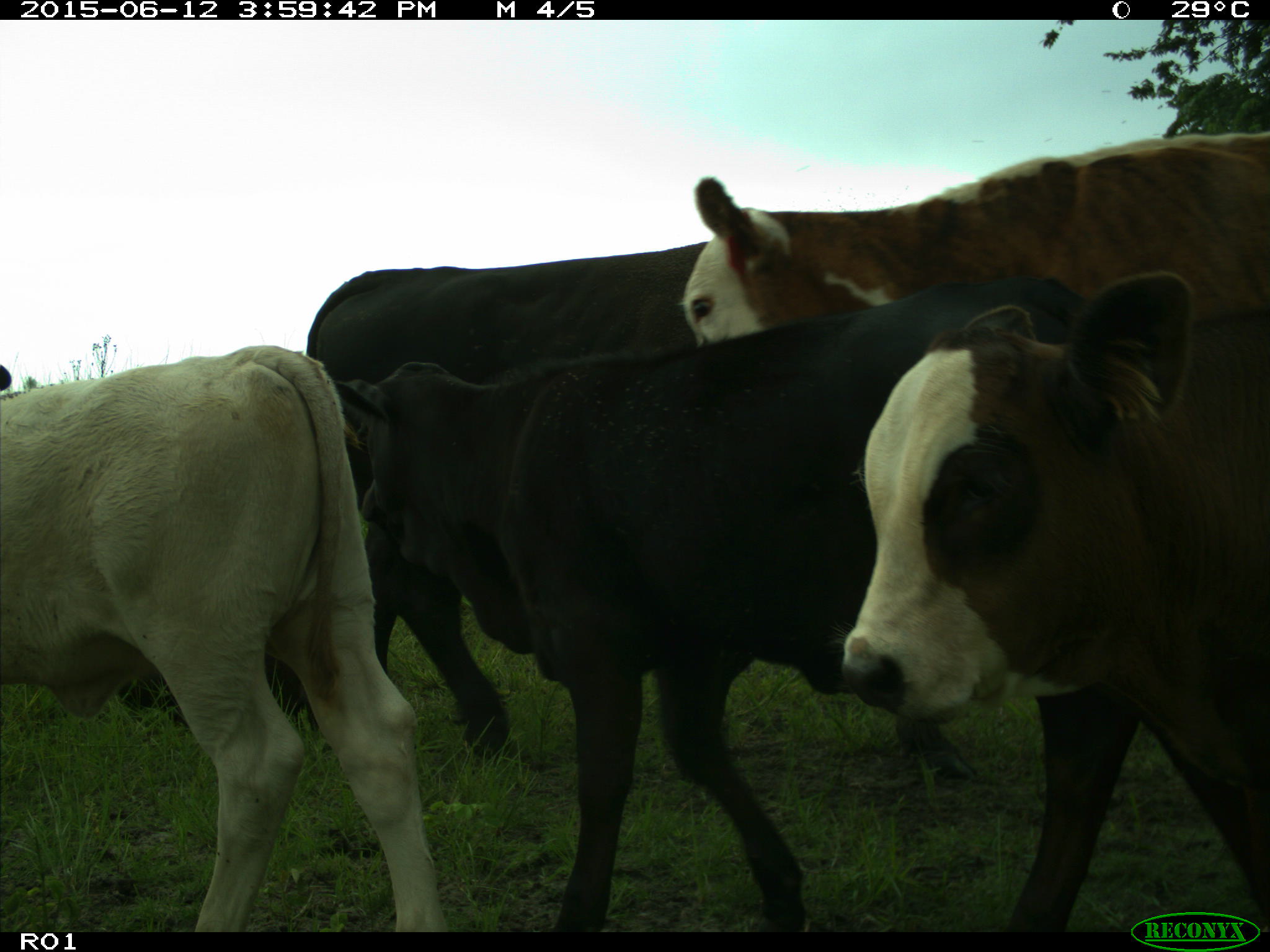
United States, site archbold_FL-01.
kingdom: Animalia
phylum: Chordata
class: Mammalia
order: Artiodactyla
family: Bovidae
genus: Bos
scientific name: Bos taurus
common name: domestic cow